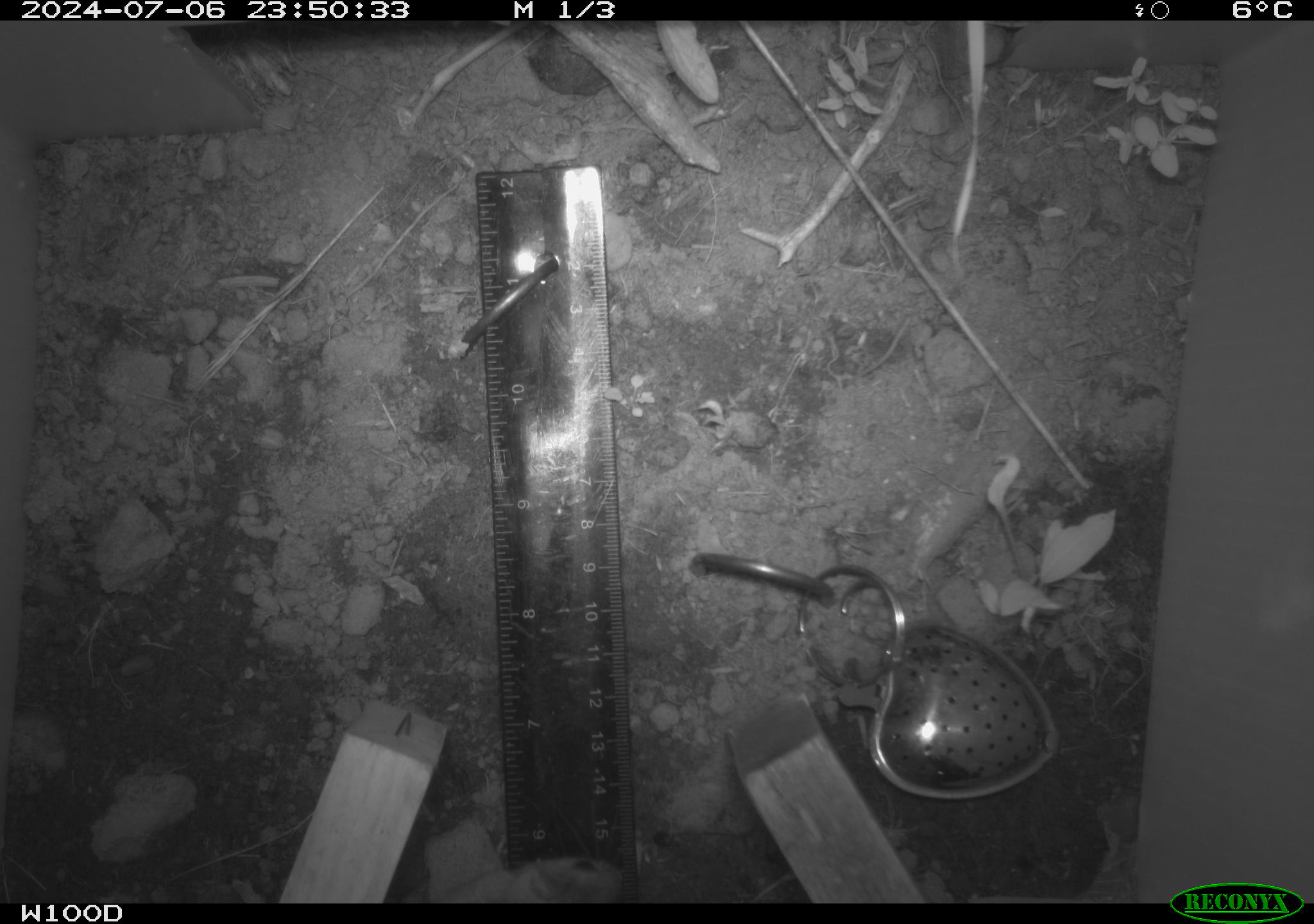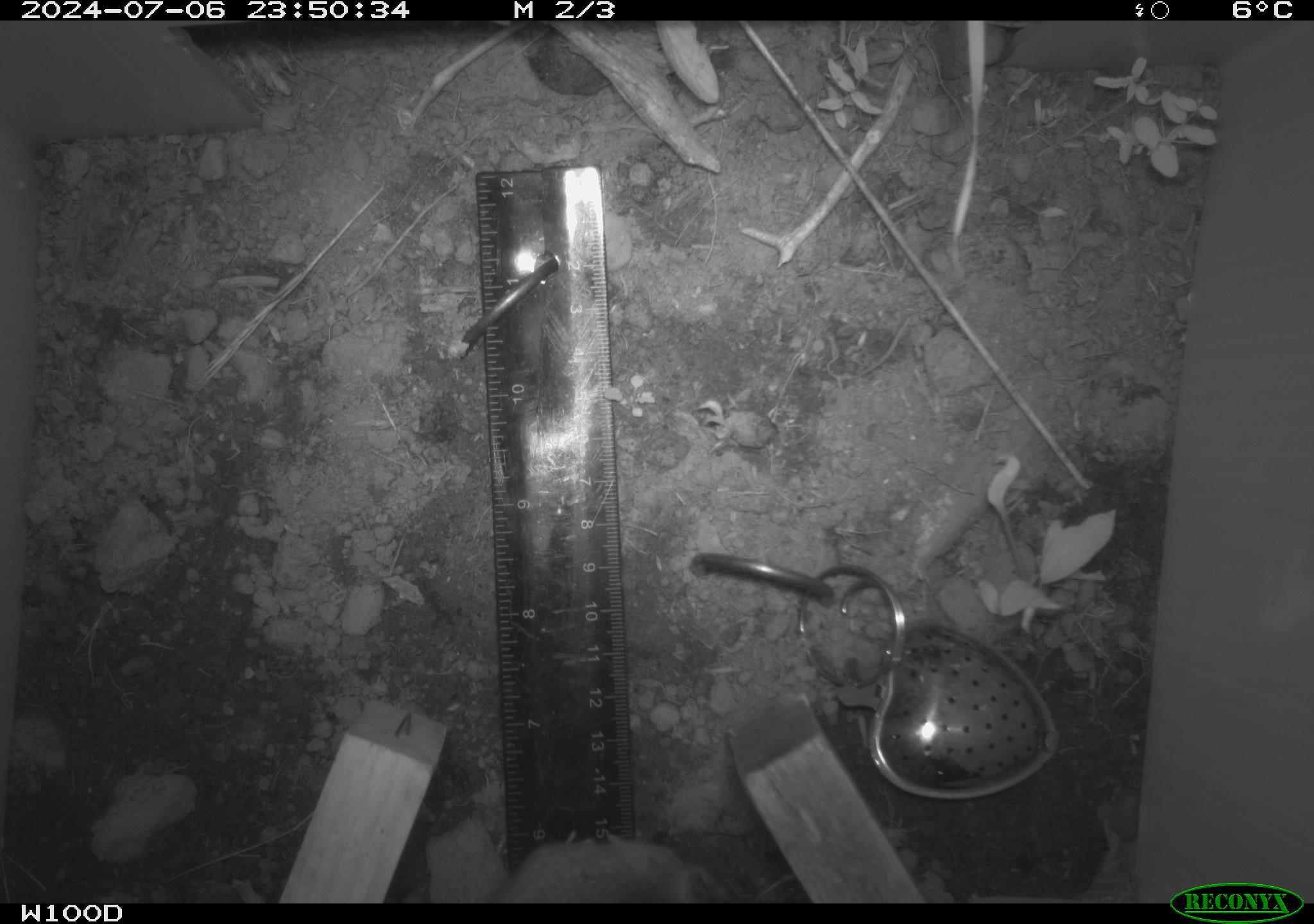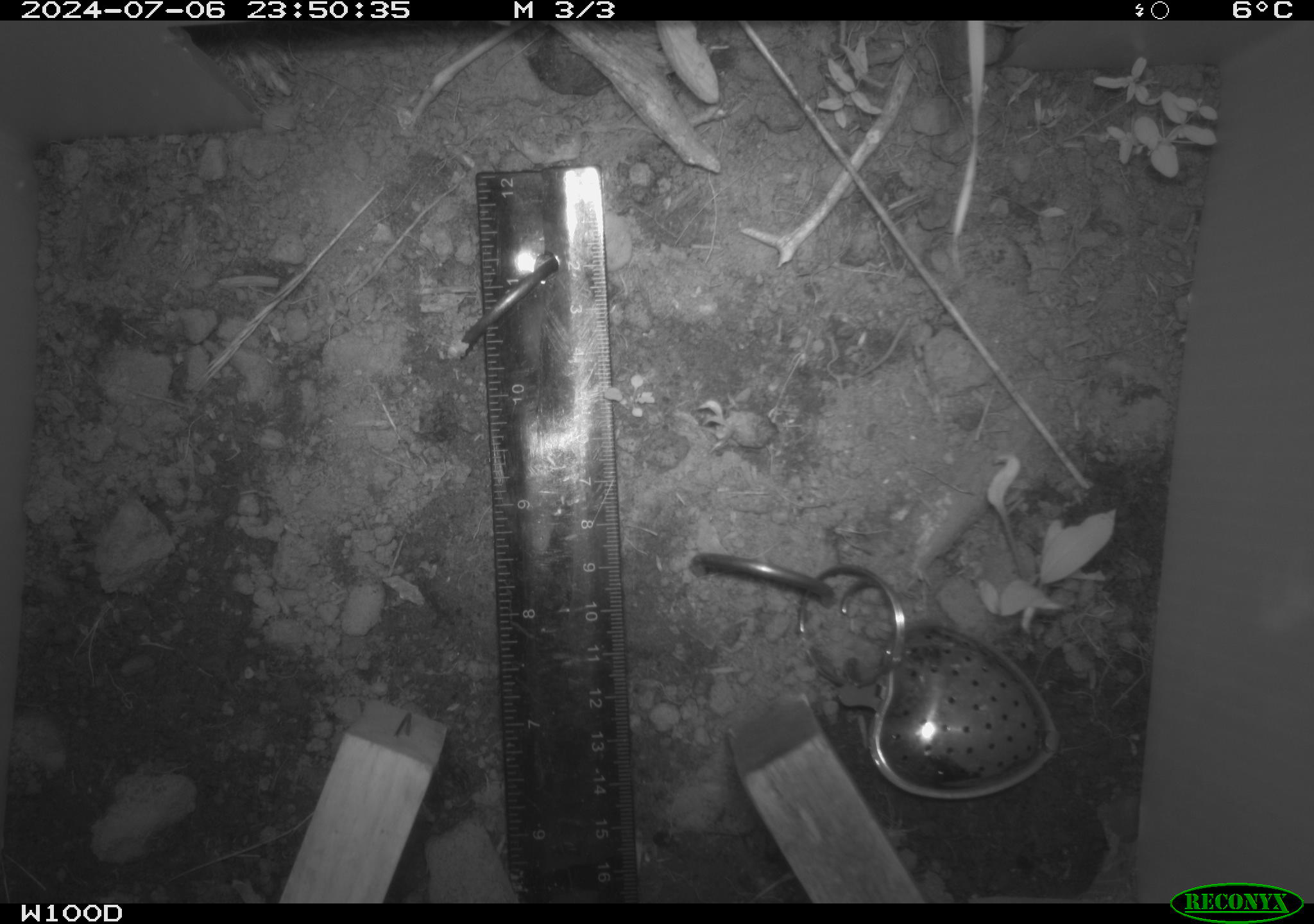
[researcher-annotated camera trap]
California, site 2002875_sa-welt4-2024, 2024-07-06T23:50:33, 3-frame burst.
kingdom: Animalia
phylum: Chordata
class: Mammalia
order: Rodentia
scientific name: Rodentia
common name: mouse species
Mouse species (Rodentia).